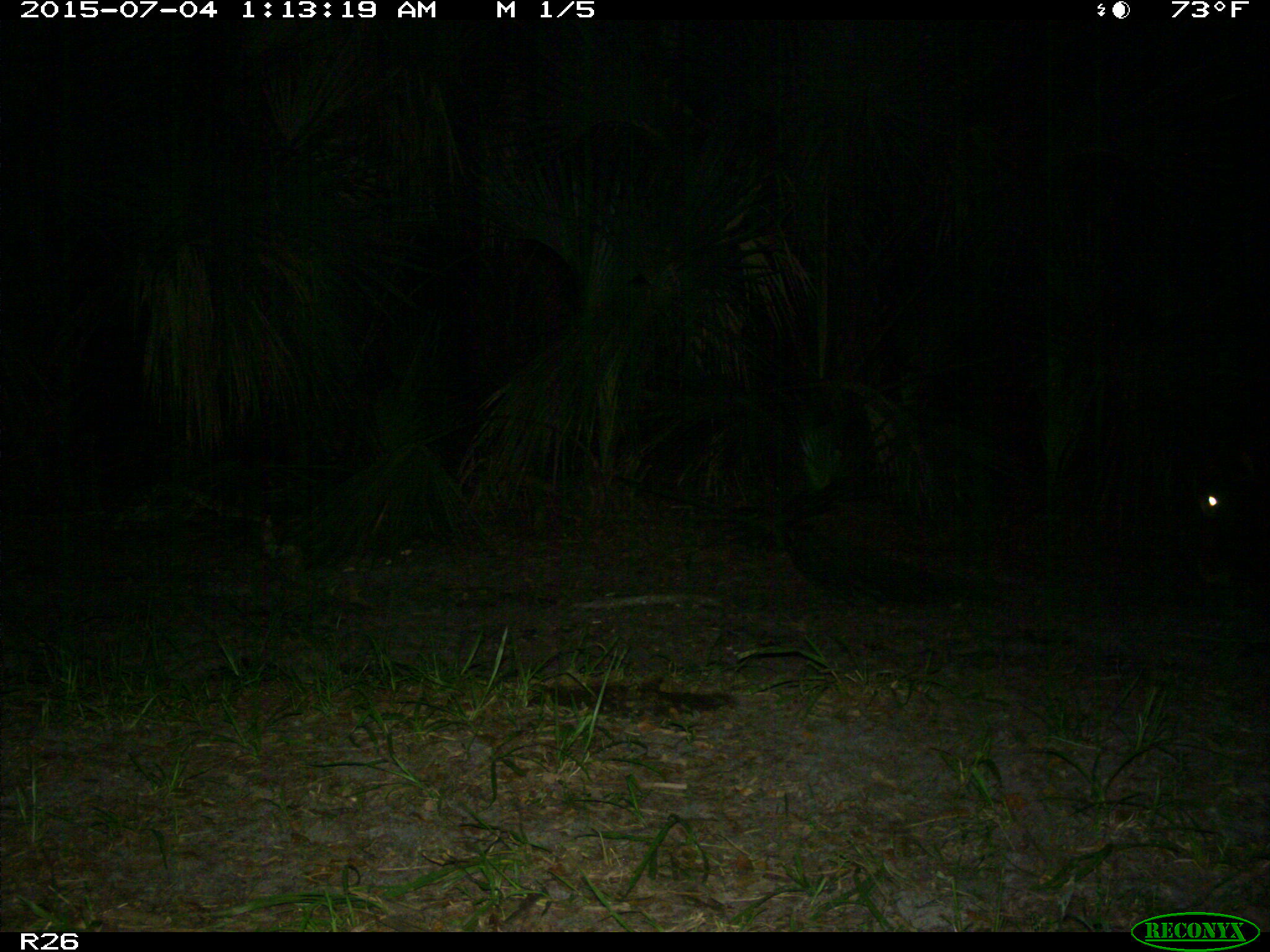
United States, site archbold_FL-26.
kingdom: Animalia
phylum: Chordata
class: Mammalia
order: Artiodactyla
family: Bovidae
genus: Bos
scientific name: Bos taurus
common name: domestic cow